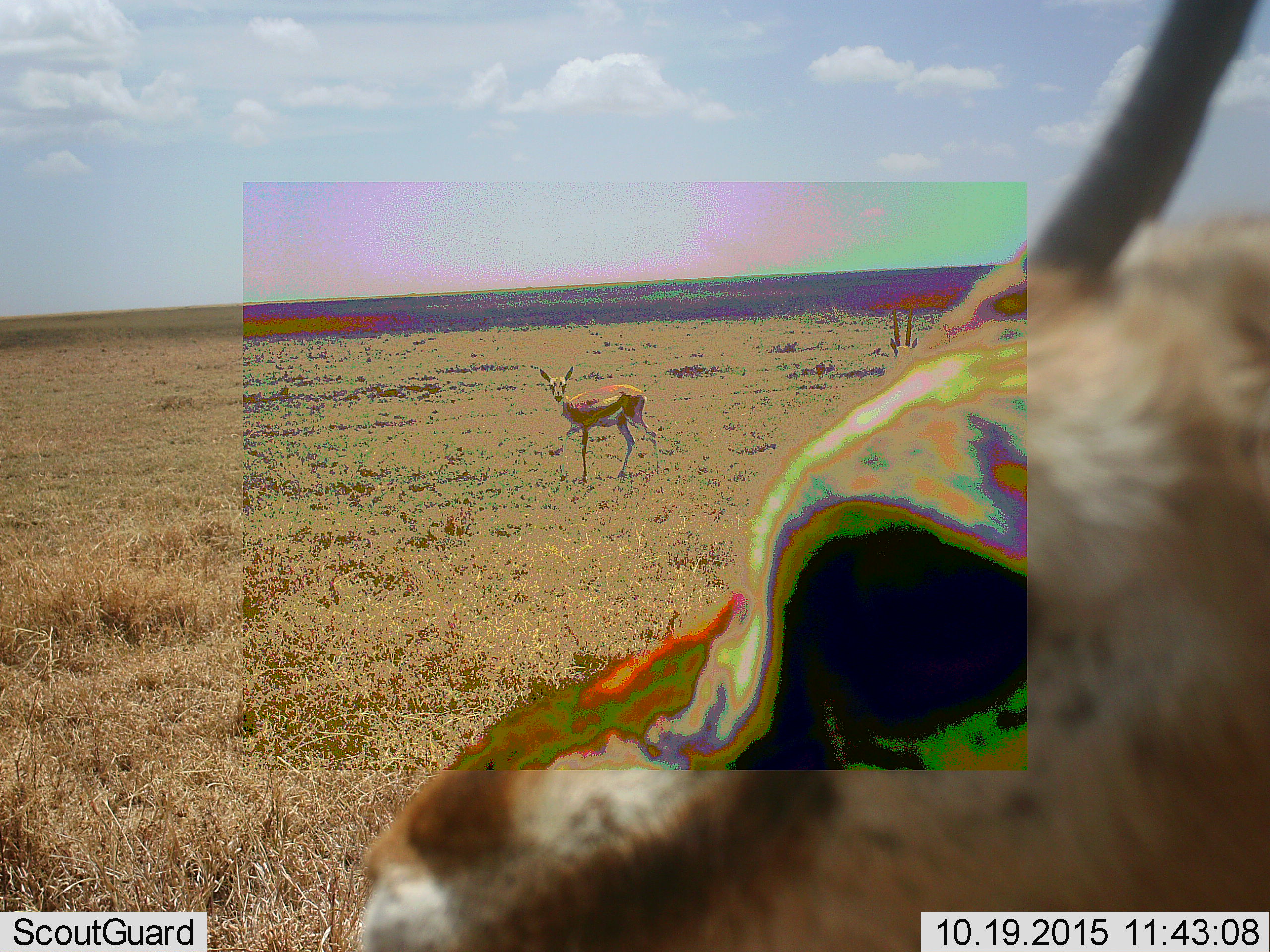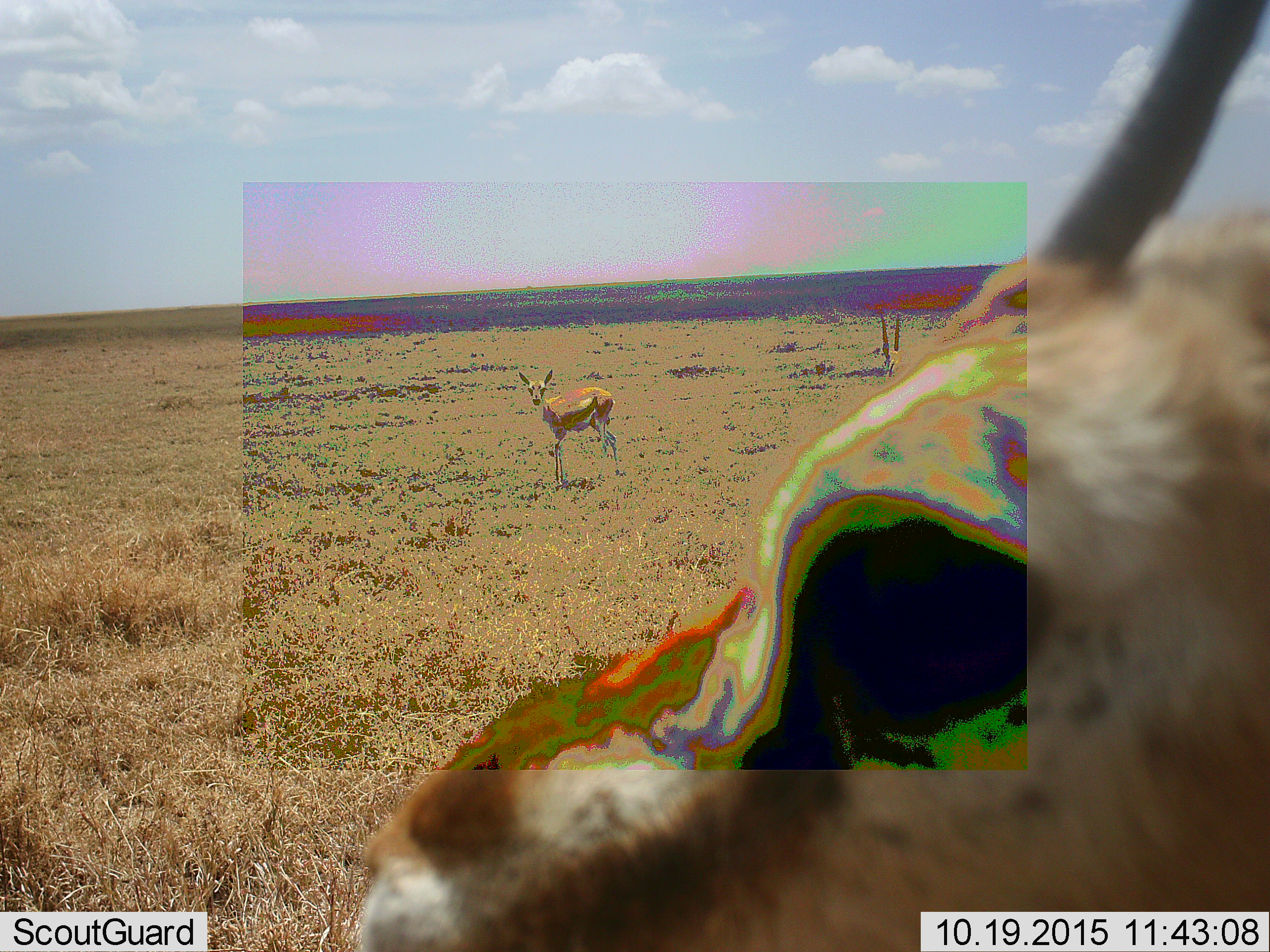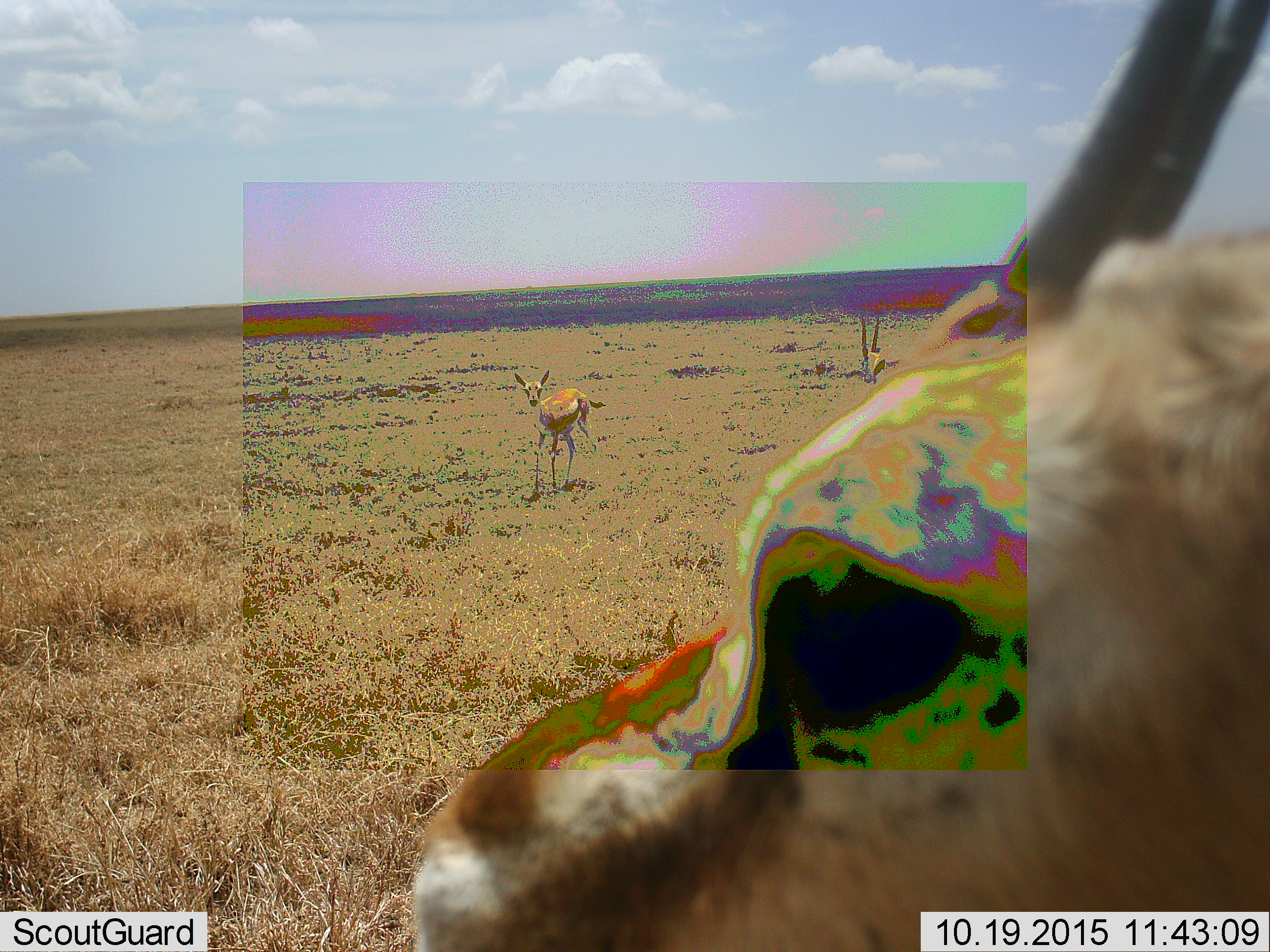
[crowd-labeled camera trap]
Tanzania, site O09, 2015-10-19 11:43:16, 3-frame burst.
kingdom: Animalia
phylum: Chordata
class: Mammalia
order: Artiodactyla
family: Bovidae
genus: Eudorcas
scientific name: Eudorcas thomsonii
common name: thomson's gazelle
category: gazellethomsons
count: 2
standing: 100%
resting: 0%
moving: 20%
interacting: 0%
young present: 0%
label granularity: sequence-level